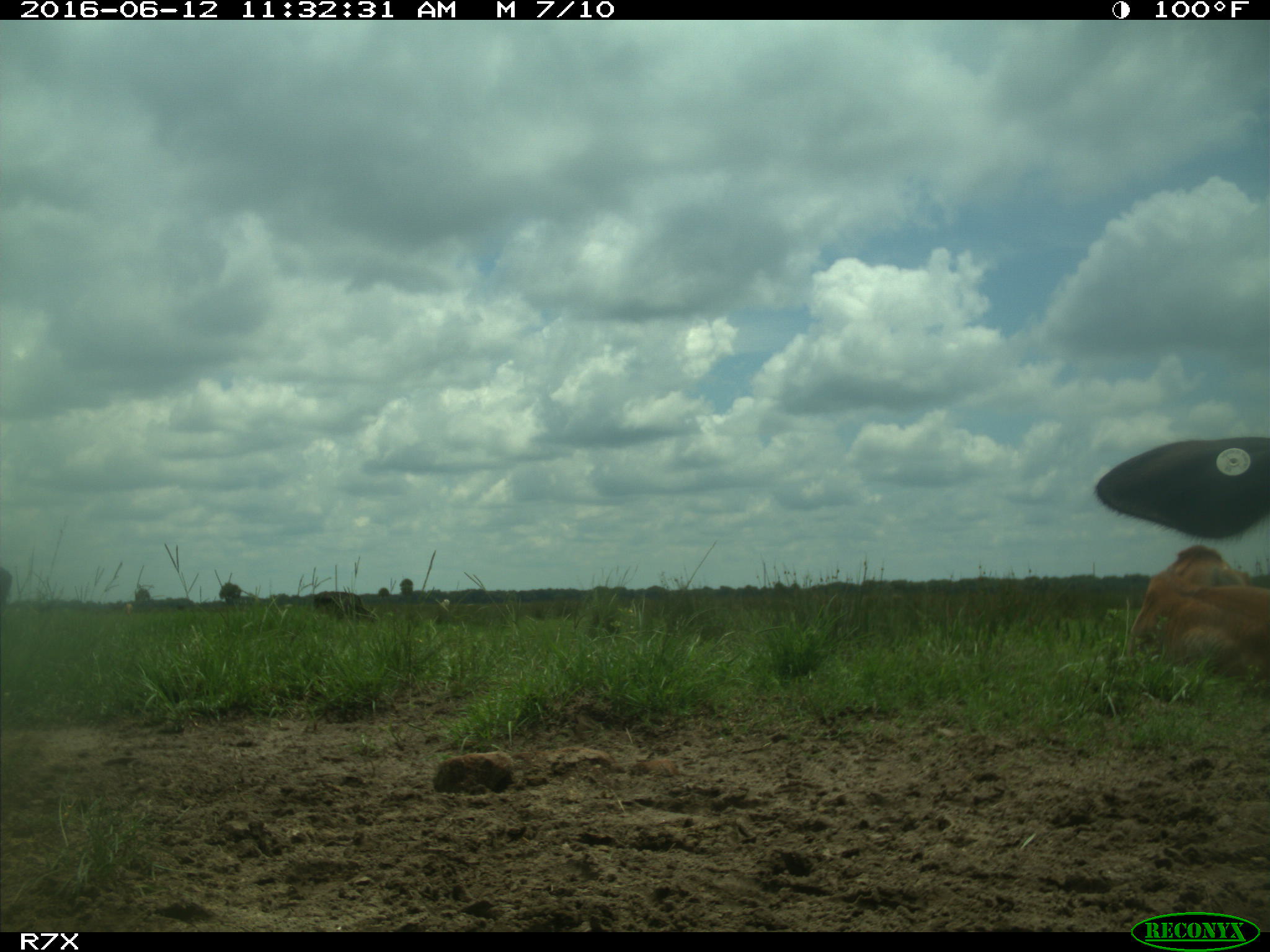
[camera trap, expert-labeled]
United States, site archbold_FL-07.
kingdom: Animalia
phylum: Chordata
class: Mammalia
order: Artiodactyla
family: Bovidae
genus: Bos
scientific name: Bos taurus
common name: domestic cow